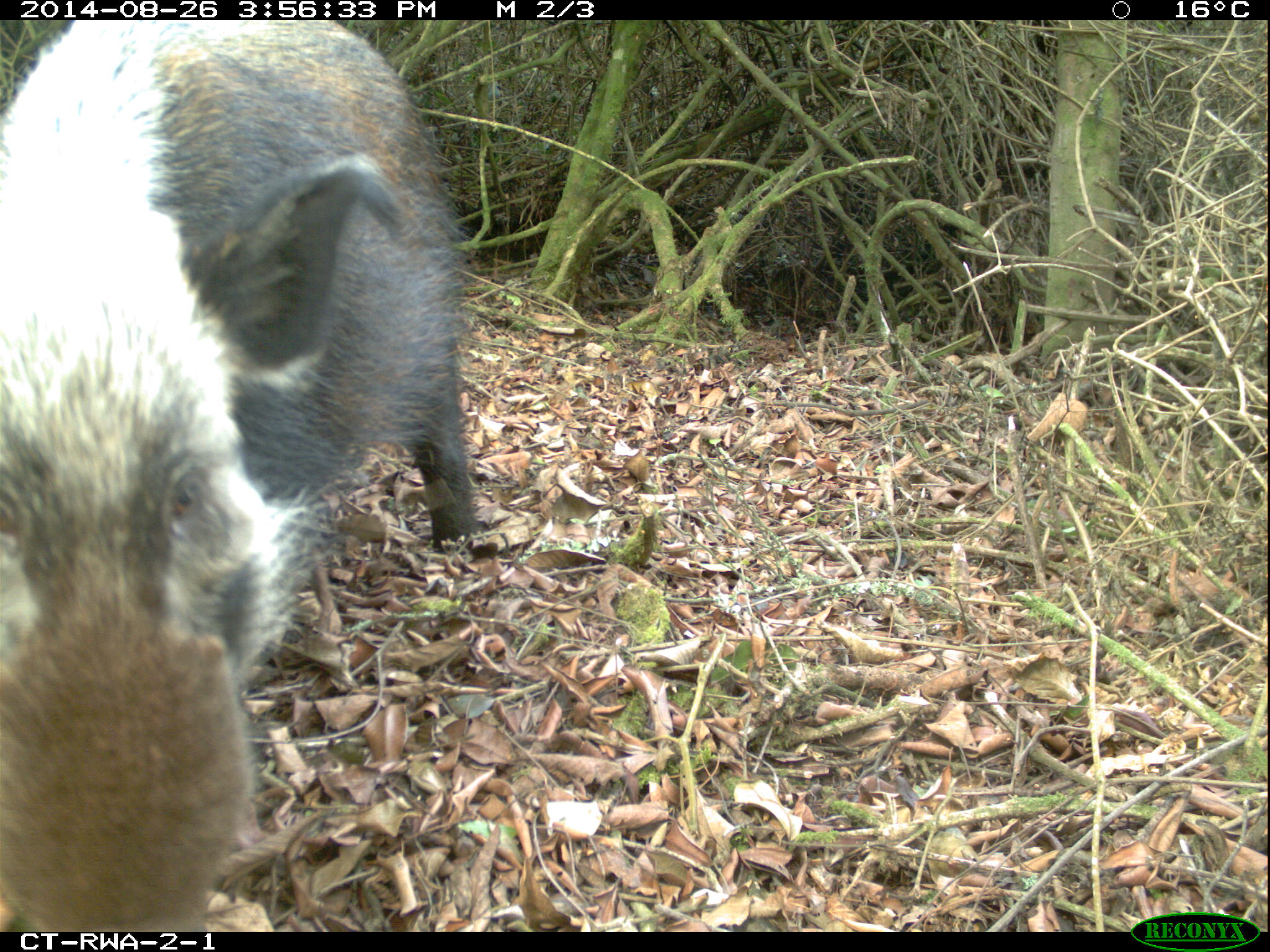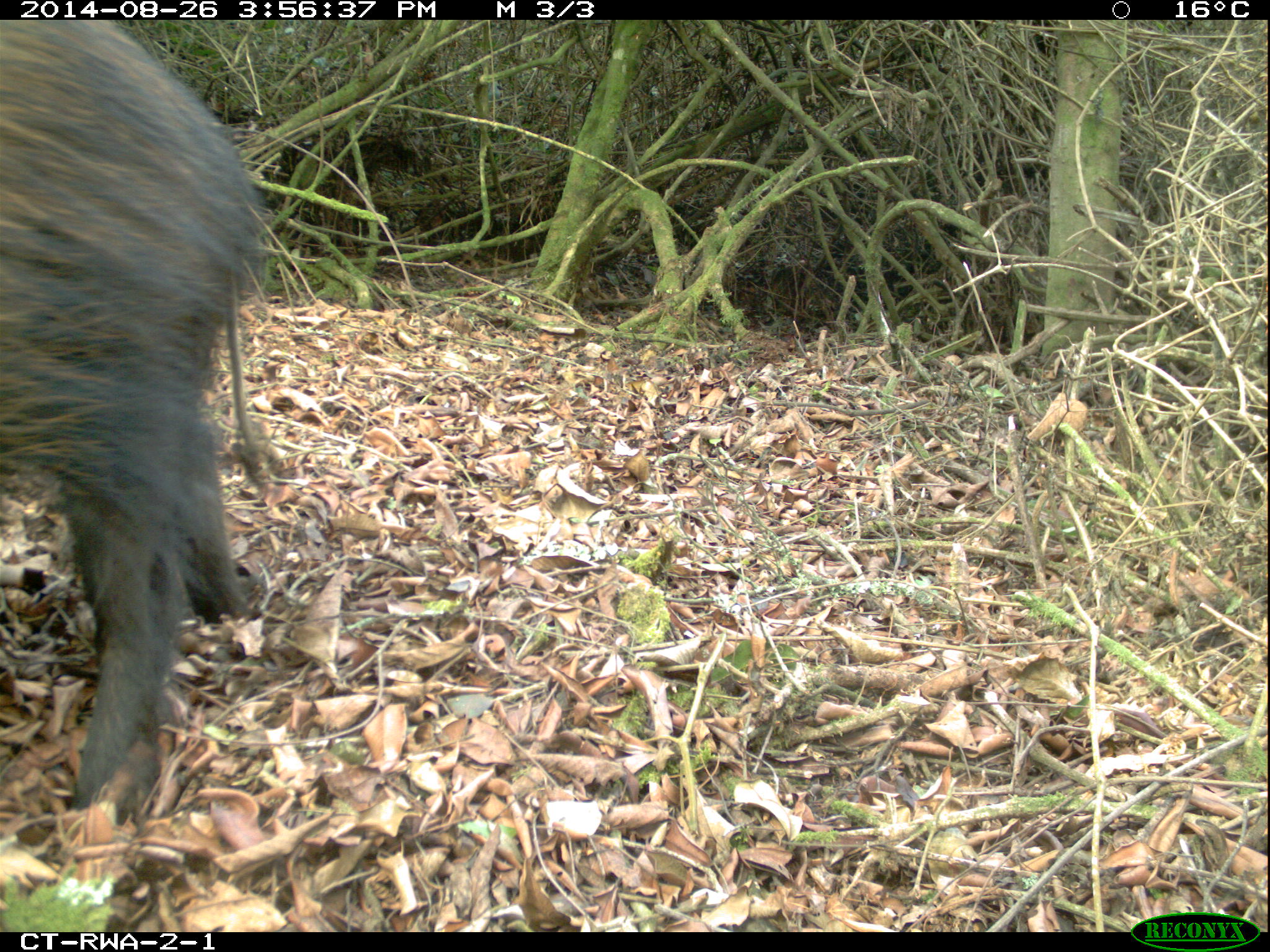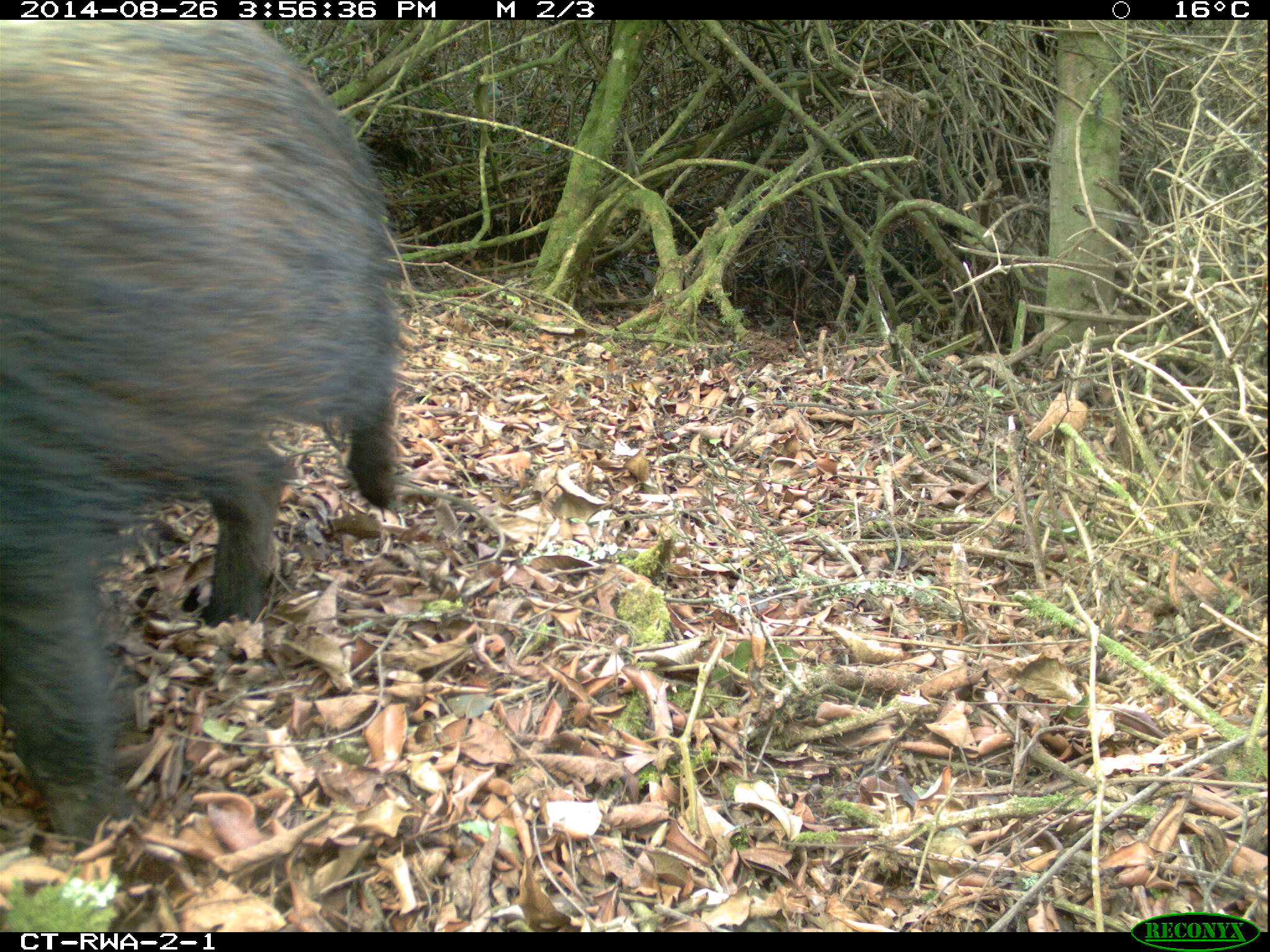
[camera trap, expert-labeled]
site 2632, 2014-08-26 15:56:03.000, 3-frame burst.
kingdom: Animalia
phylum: Chordata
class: Mammalia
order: Artiodactyla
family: Suidae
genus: Potamochoerus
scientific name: Potamochoerus larvatus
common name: bushpig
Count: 7.